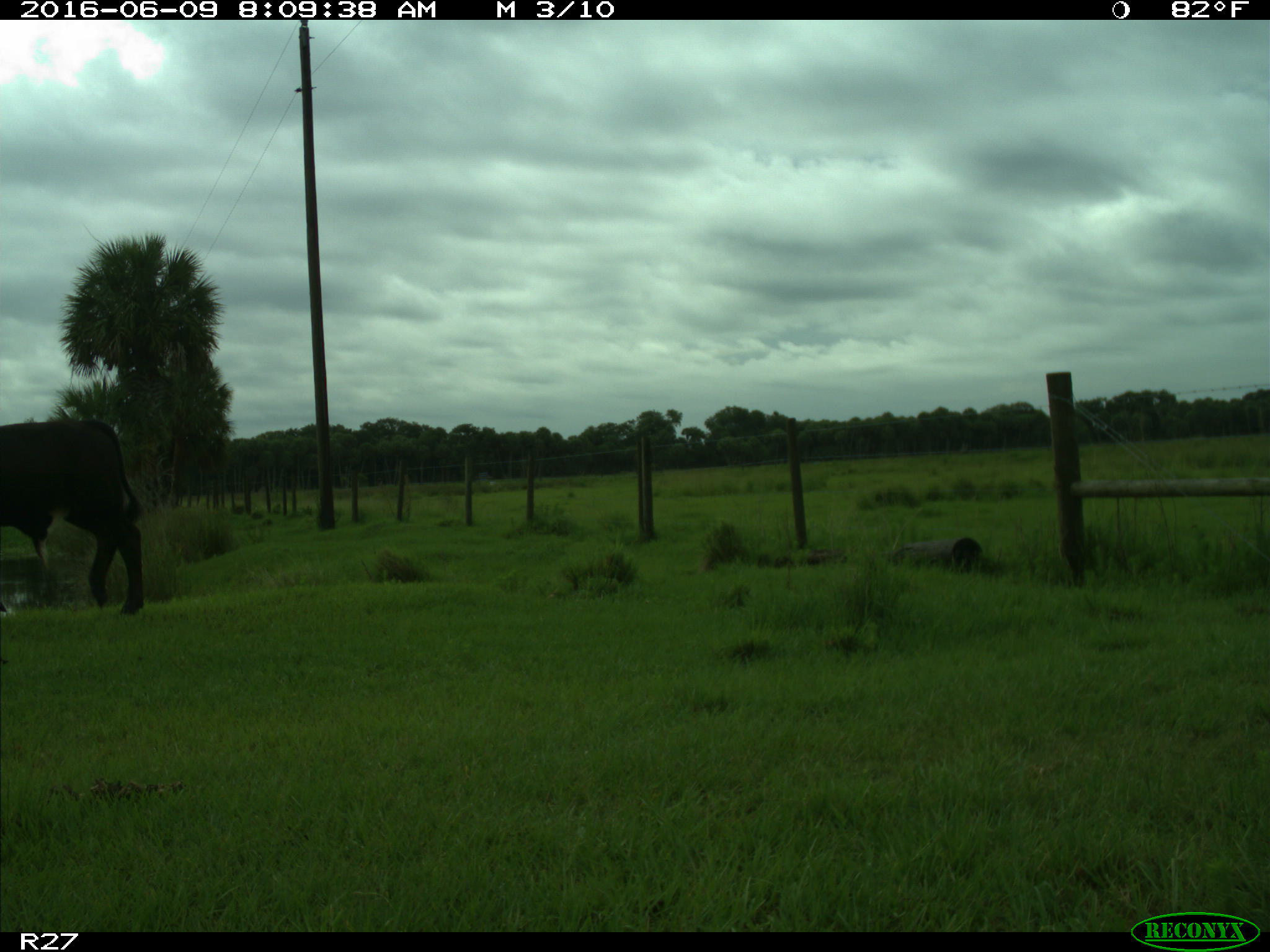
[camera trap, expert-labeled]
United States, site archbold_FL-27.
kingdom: Animalia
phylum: Chordata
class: Mammalia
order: Artiodactyla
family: Bovidae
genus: Bos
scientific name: Bos taurus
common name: domestic cow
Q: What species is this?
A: Bos taurus (domestic cow).